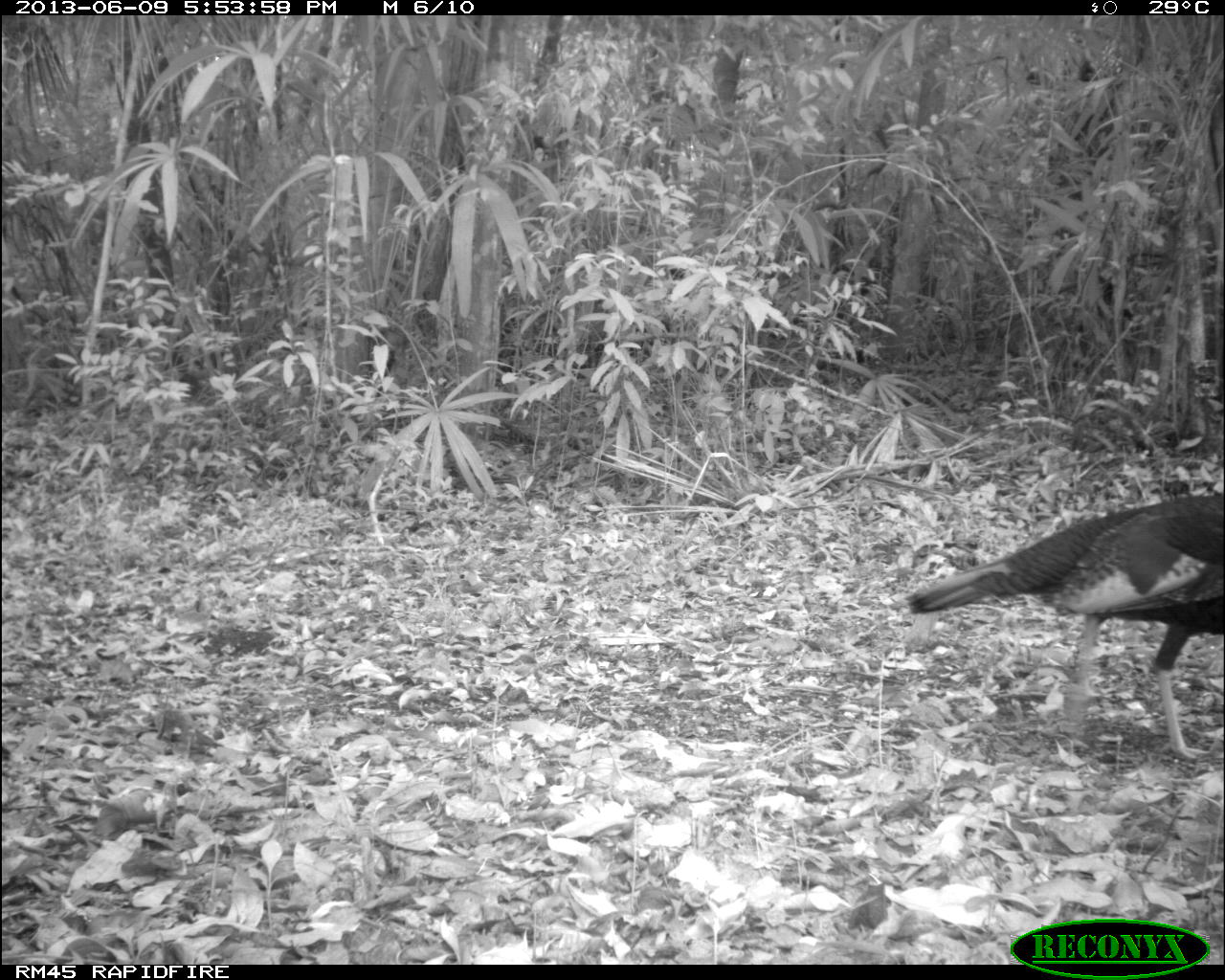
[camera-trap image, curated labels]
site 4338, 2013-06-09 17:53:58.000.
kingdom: Animalia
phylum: Chordata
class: Aves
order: Galliformes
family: Phasianidae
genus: Meleagris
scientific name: Meleagris ocellata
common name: ocellated turkey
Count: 1.